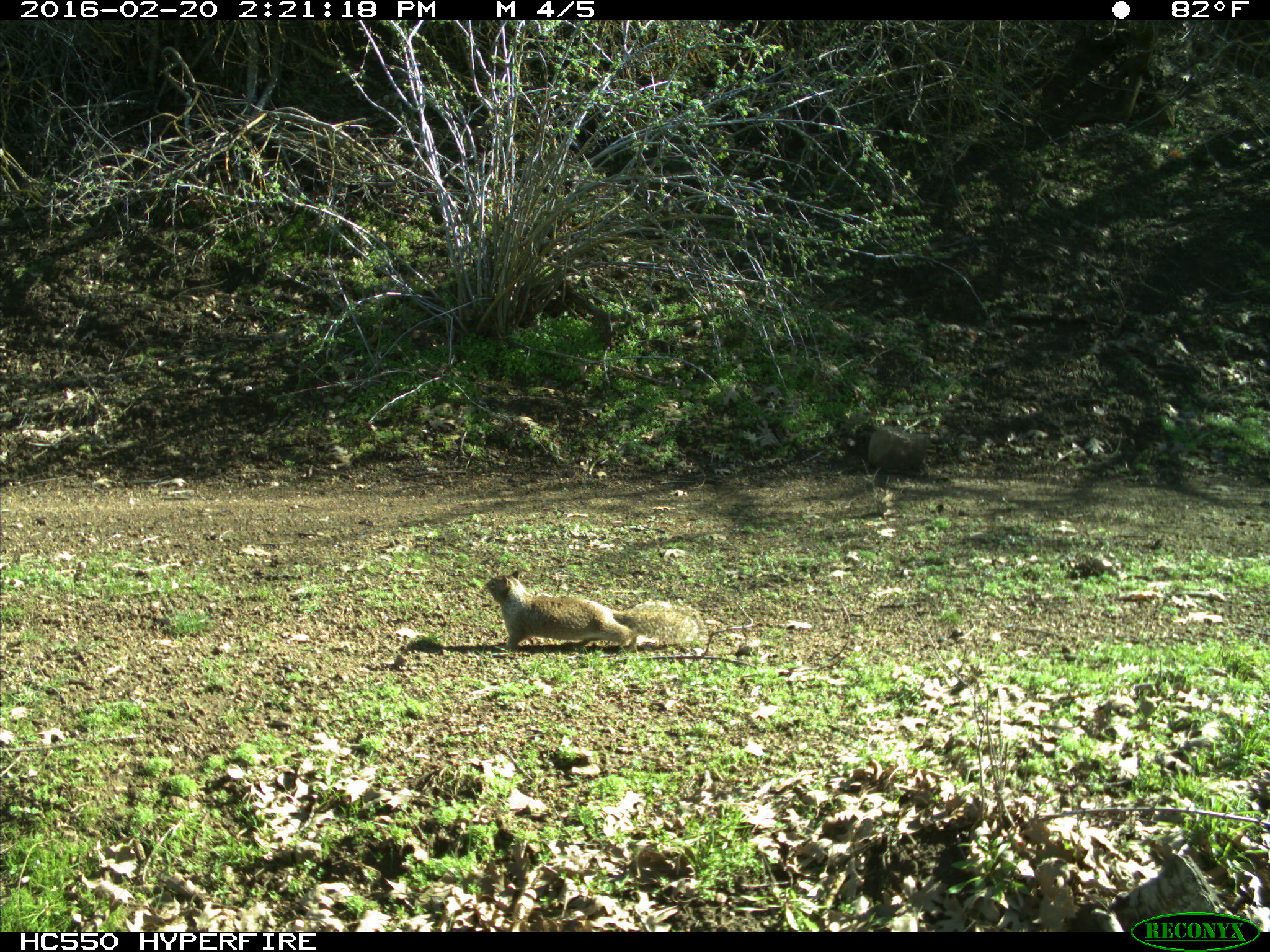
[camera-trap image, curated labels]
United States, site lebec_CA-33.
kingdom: Animalia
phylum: Chordata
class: Mammalia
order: Rodentia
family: Sciuridae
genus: Otospermophilus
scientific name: Otospermophilus beecheyi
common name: california ground squirrel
Otospermophilus beecheyi (california ground squirrel).